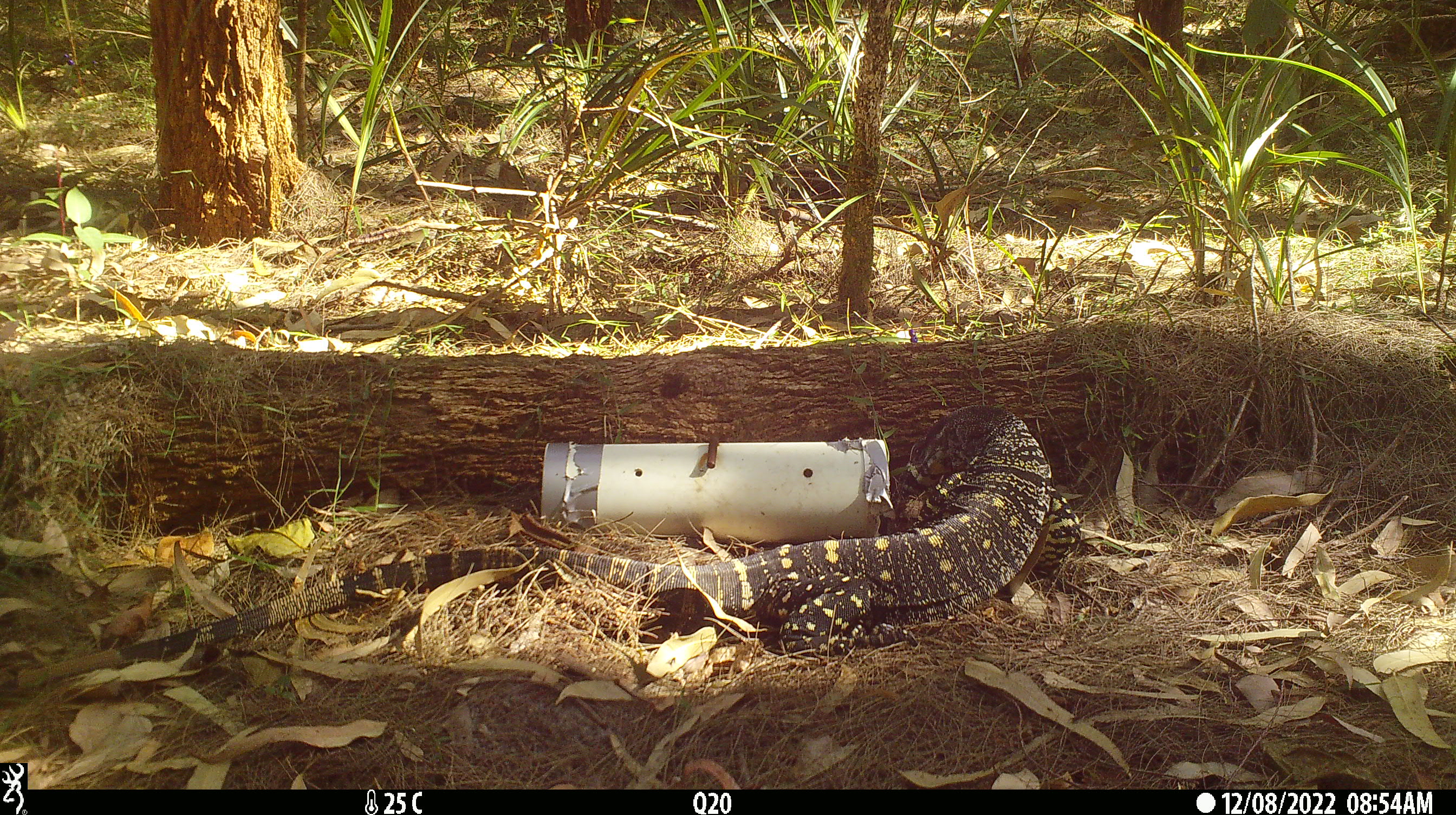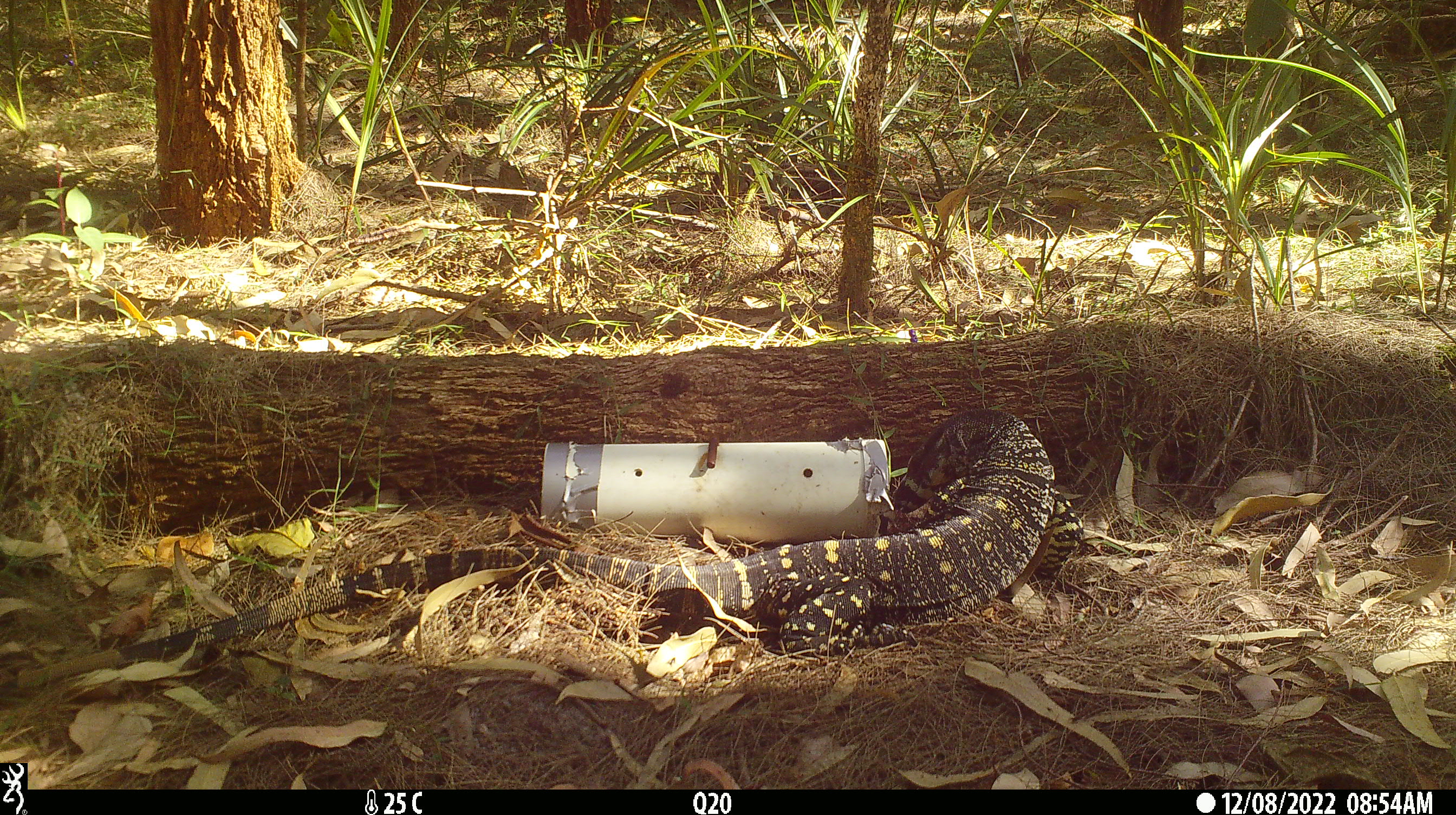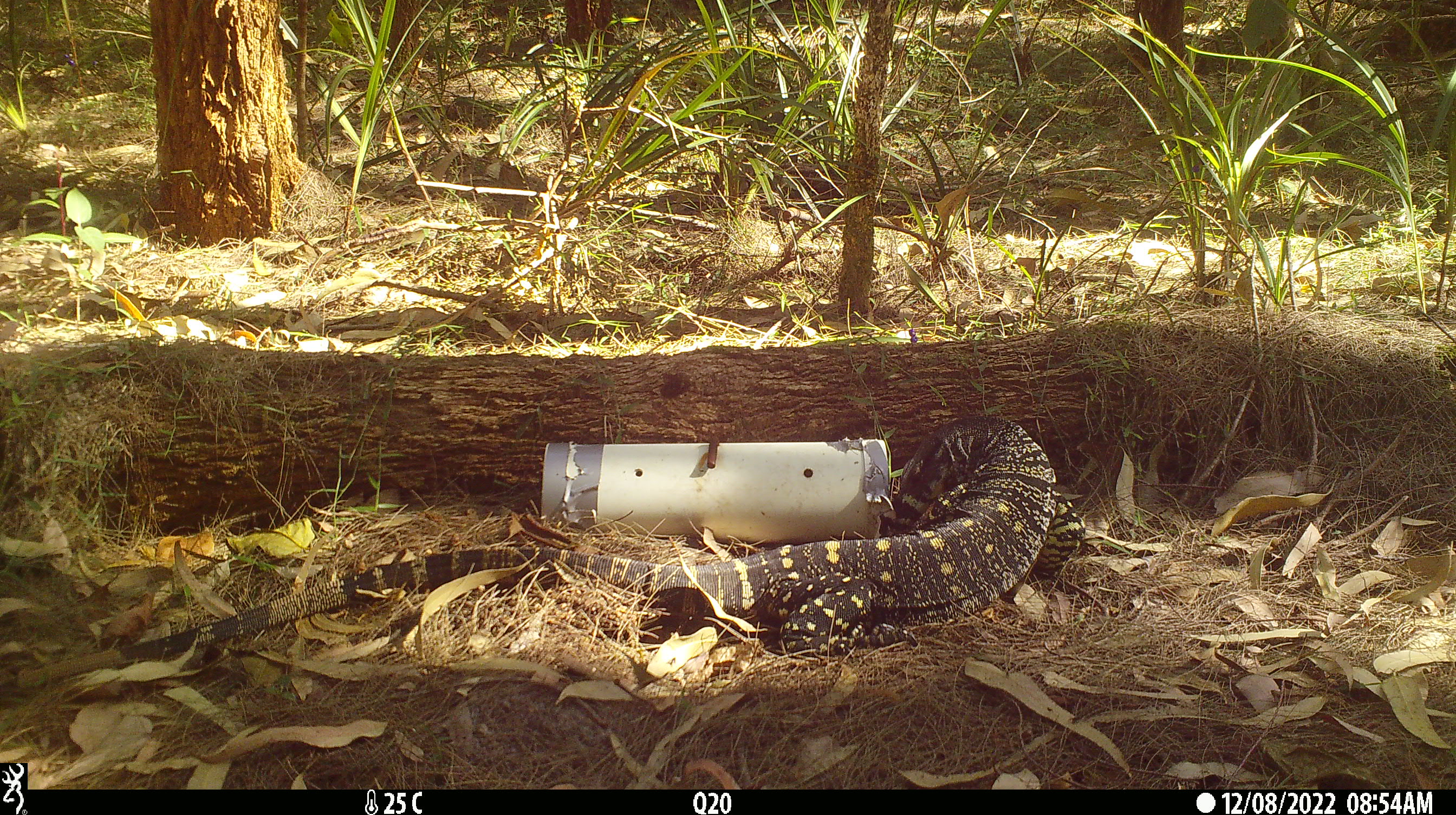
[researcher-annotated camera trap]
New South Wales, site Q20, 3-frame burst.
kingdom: Animalia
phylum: Chordata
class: Reptilia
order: Squamata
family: Varanidae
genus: Varanus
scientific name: Varanus varius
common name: lace monitor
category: goanna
Goanna (lace monitor) (Varanus varius).